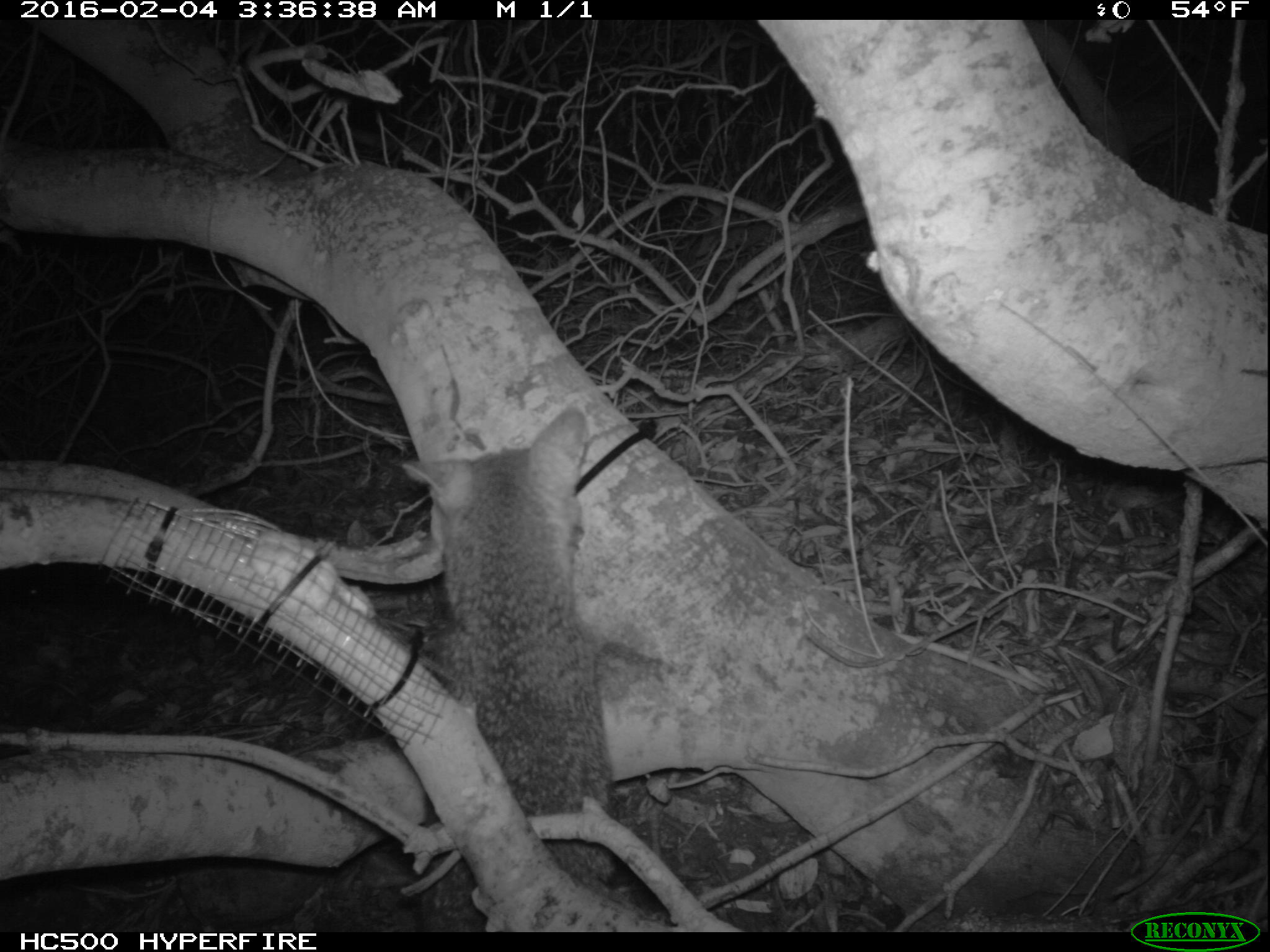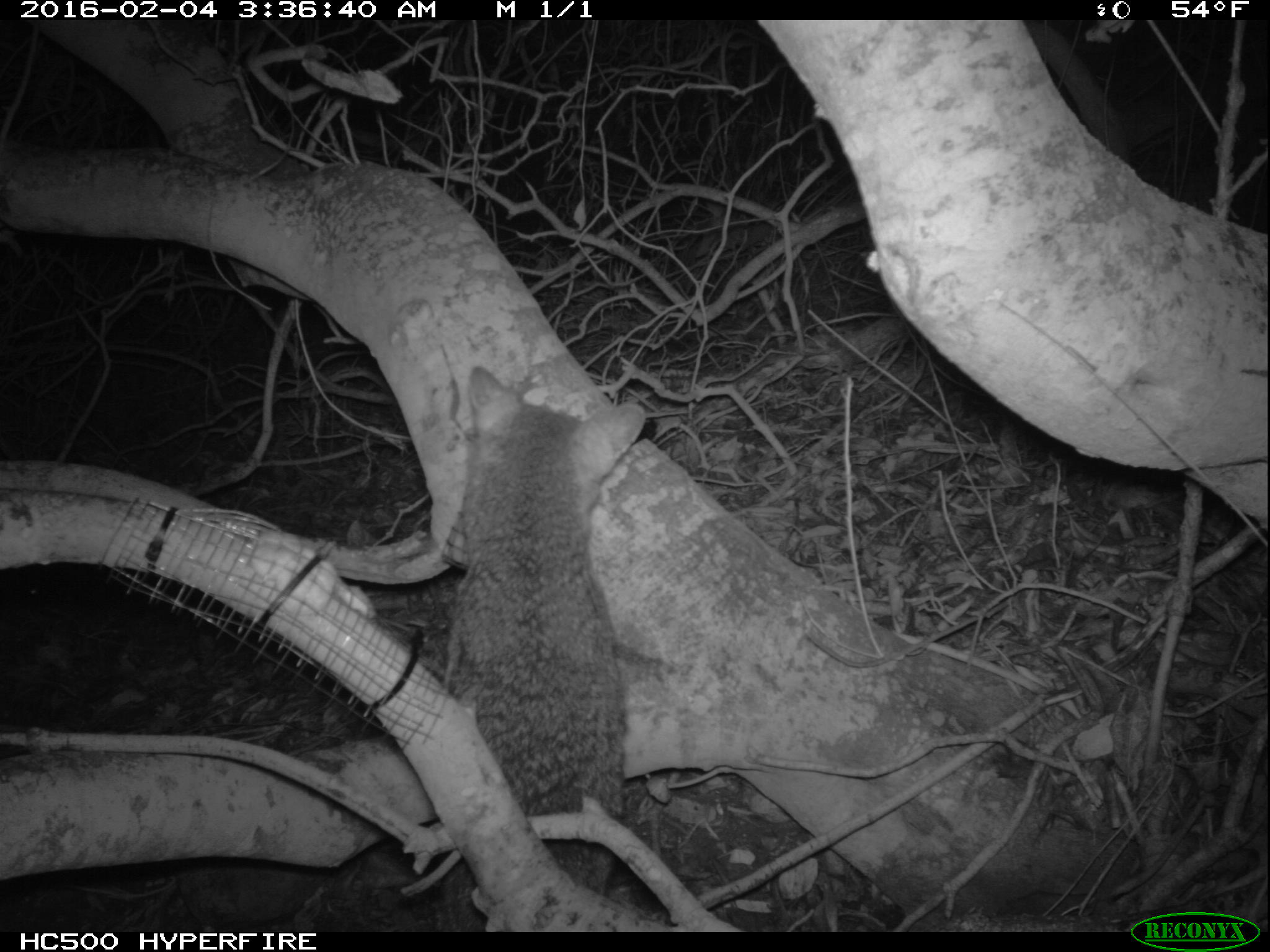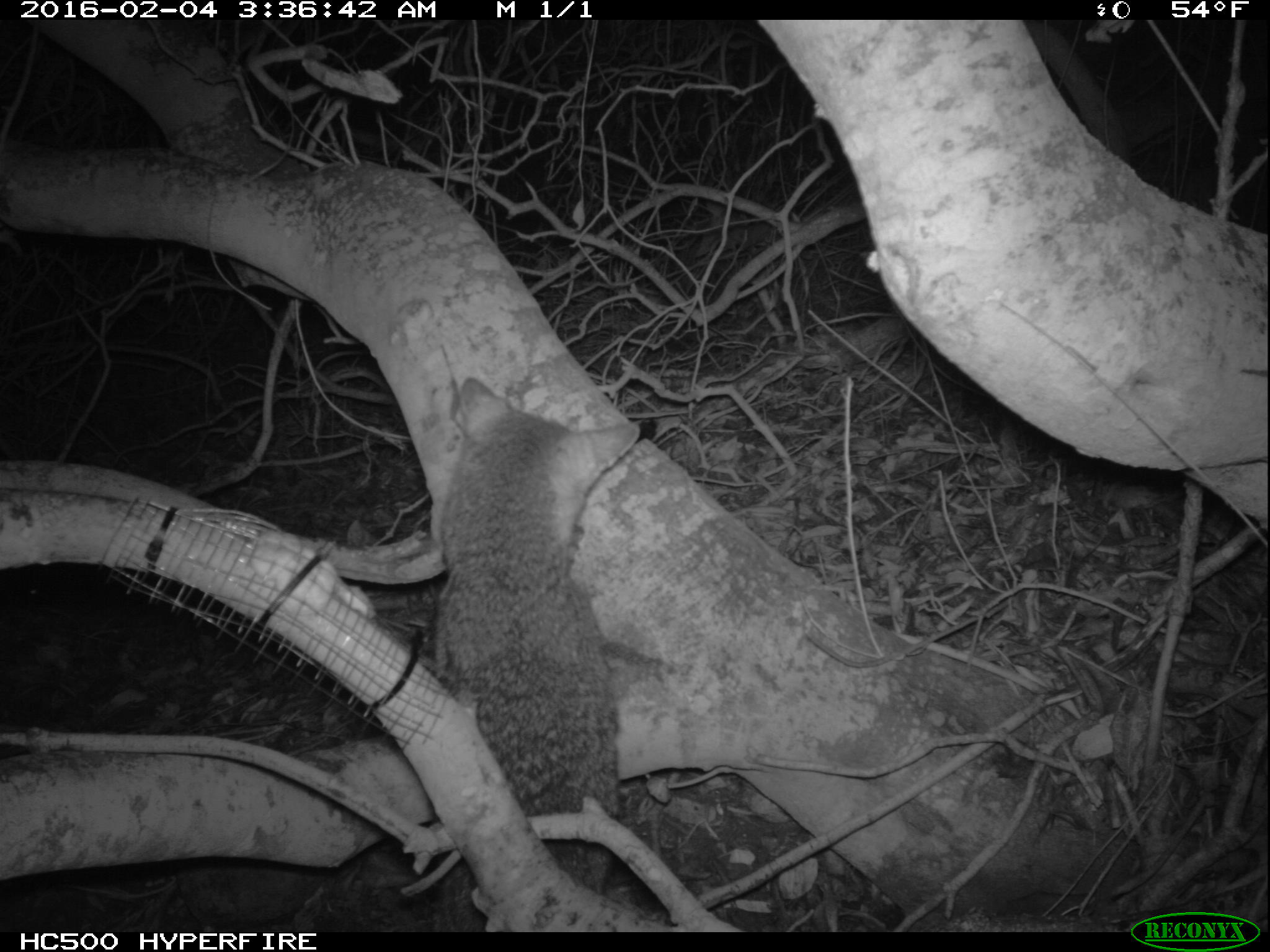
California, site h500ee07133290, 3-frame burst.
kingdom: Animalia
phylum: Chordata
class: Mammalia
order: Carnivora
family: Canidae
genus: Urocyon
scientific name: Urocyon littoralis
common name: island fox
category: fox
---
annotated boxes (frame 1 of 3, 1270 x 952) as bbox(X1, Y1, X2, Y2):
fox: bbox(401, 408, 616, 933)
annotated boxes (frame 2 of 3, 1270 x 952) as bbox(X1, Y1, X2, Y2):
fox: bbox(444, 364, 645, 912)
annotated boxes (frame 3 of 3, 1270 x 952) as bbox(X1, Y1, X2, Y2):
fox: bbox(432, 376, 639, 933)